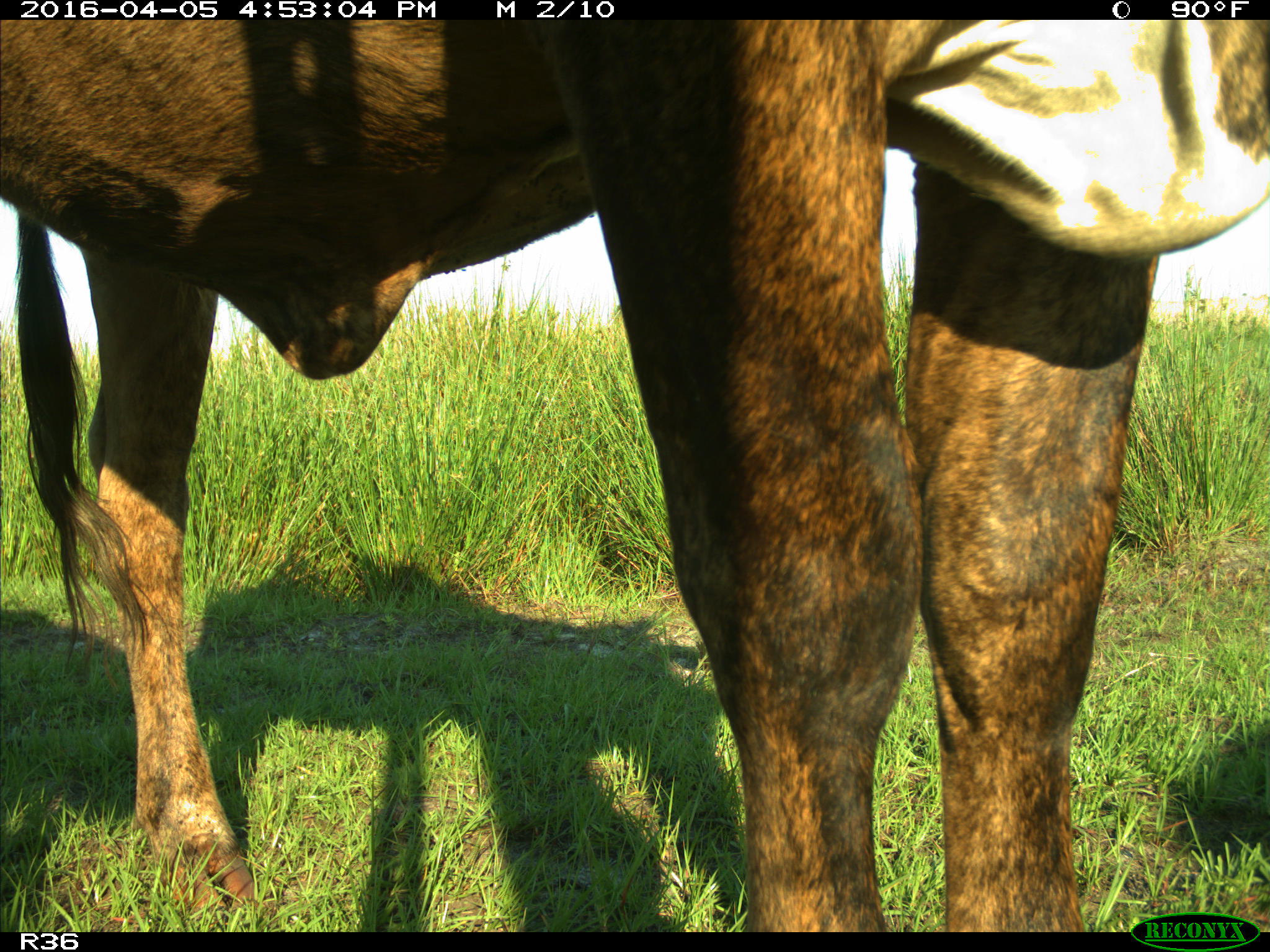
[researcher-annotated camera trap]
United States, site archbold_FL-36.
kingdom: Animalia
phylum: Chordata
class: Mammalia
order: Artiodactyla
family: Bovidae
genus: Bos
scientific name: Bos taurus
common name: domestic cow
Bos taurus (domestic cow).